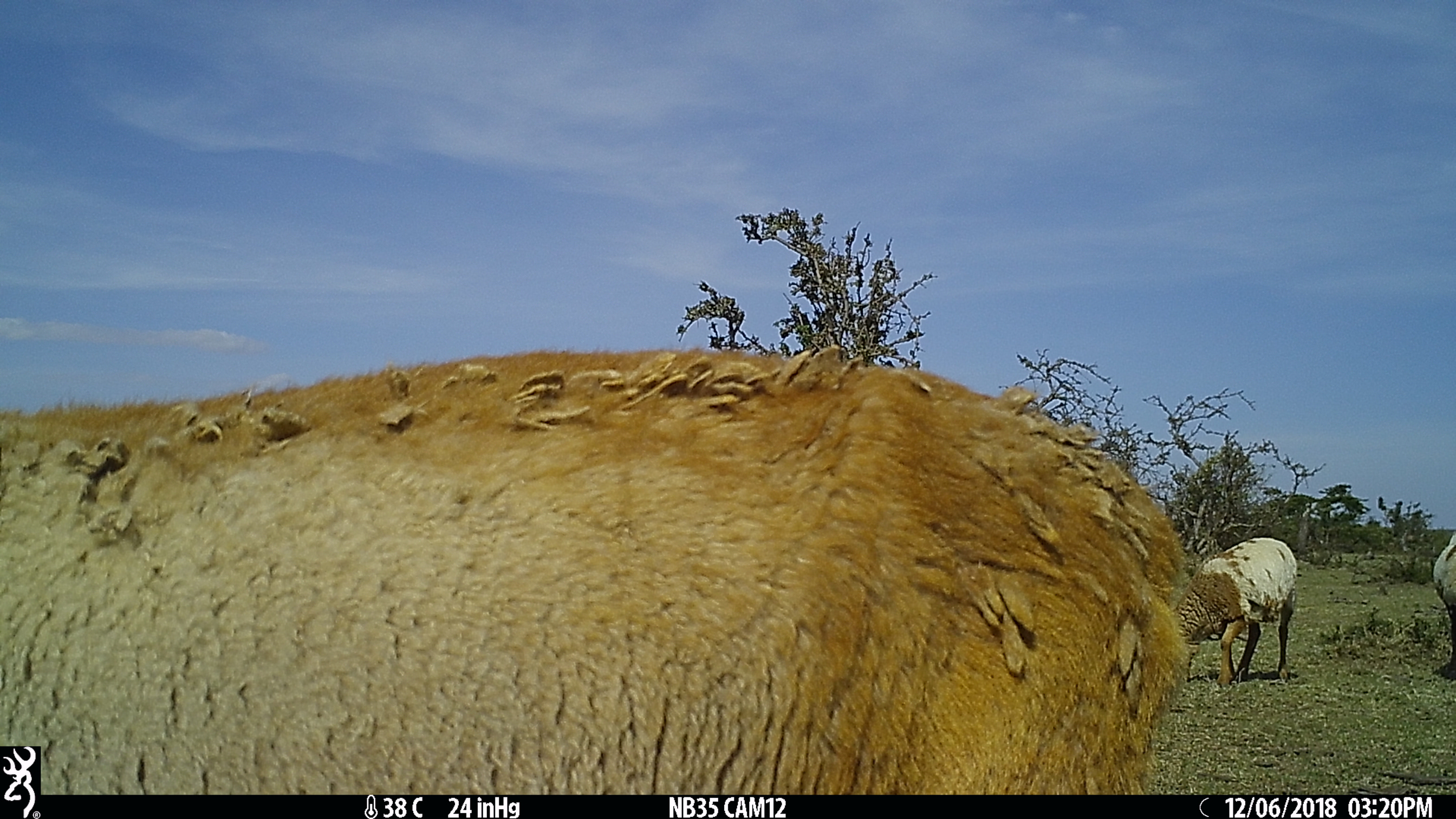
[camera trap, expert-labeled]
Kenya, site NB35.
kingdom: Animalia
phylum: Chordata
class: Mammalia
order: Artiodactyla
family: Bovidae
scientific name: Bovidae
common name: sheep or goat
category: shoat